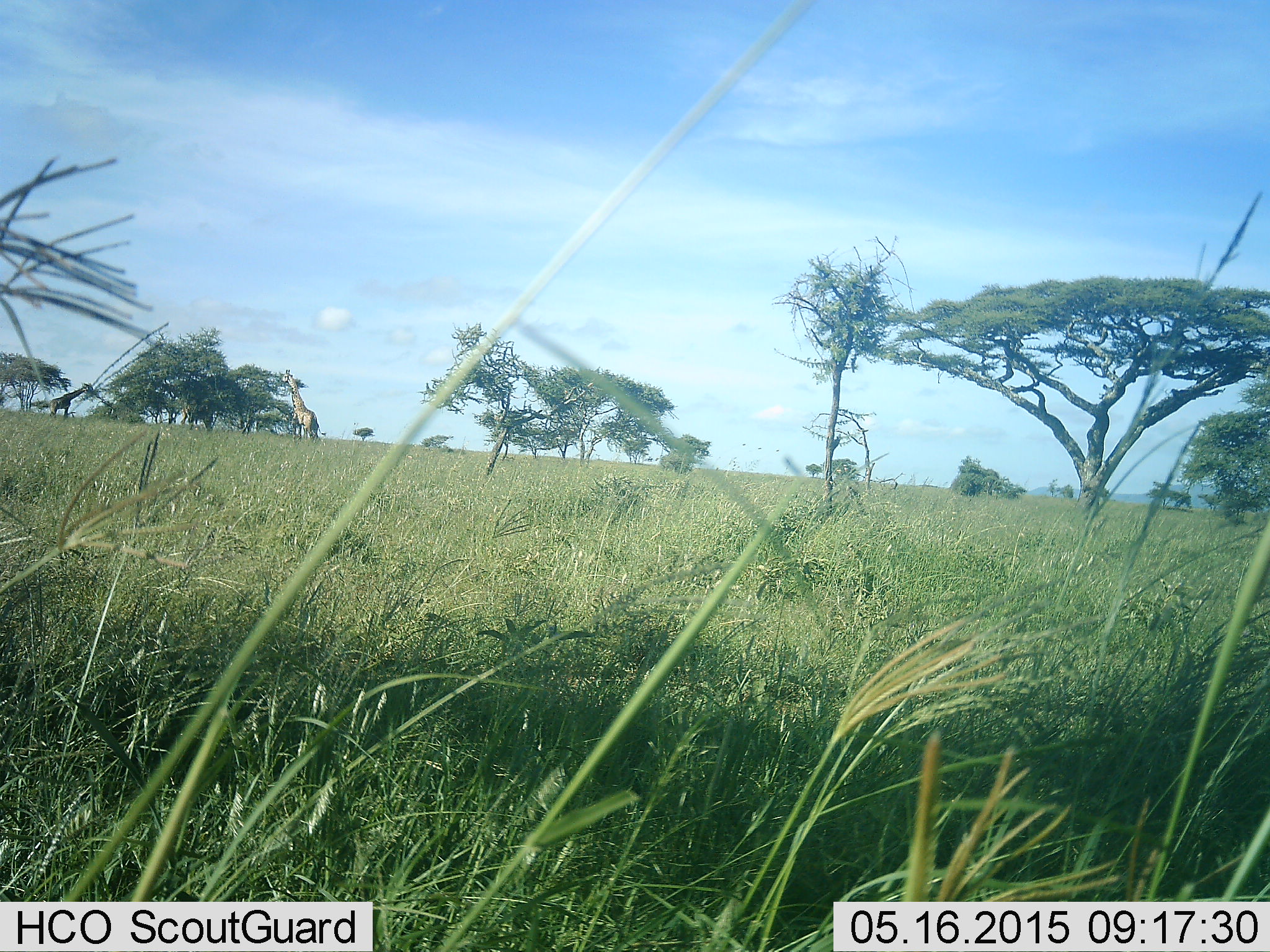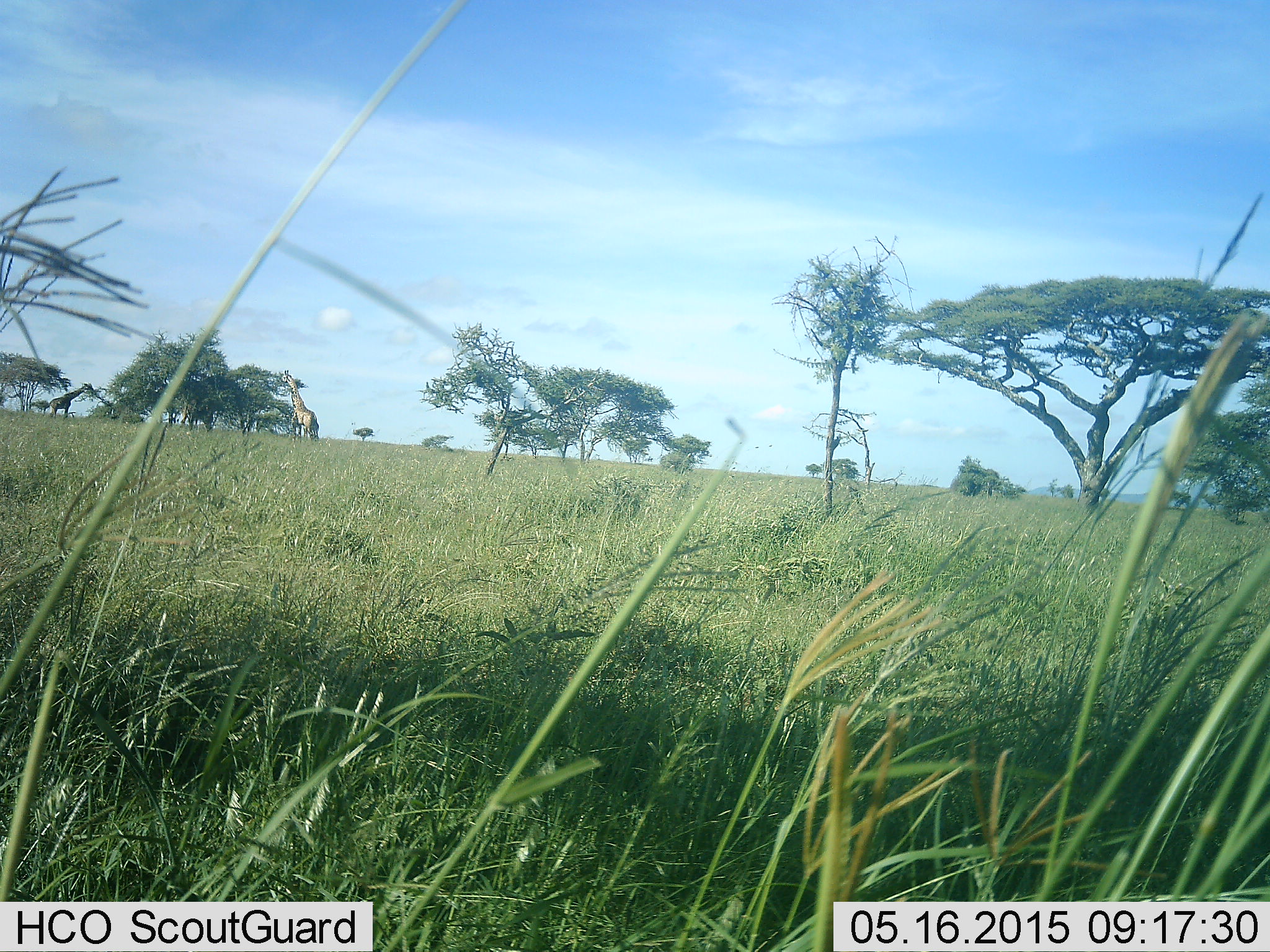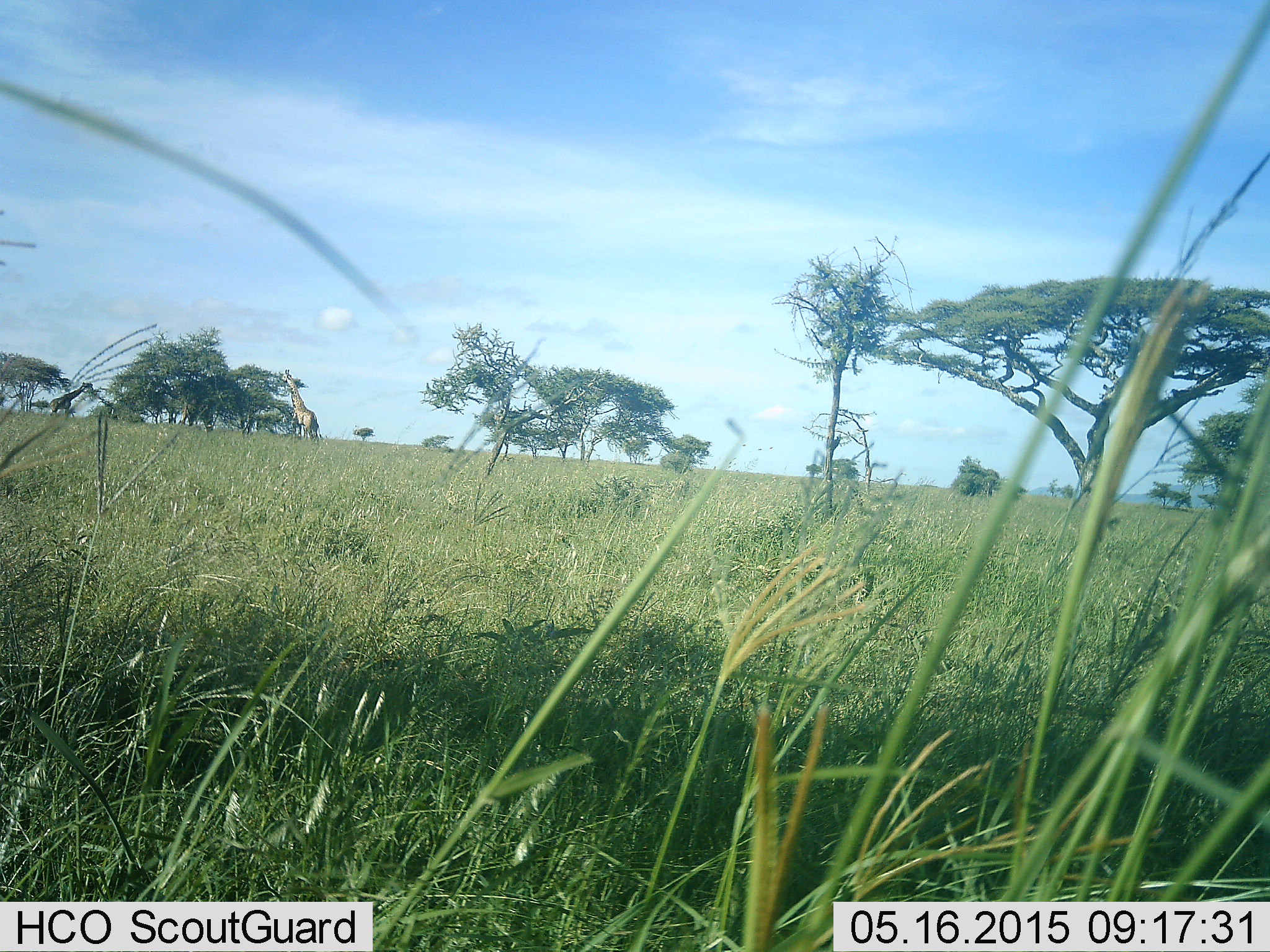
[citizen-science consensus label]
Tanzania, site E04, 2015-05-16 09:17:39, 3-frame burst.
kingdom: Animalia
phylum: Chordata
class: Mammalia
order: Artiodactyla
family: Giraffidae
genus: Giraffa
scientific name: Giraffa camelopardalis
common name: giraffe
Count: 2.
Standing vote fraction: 40%.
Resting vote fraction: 0%.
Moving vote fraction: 0%.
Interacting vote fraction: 0%.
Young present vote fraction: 0%.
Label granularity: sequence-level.